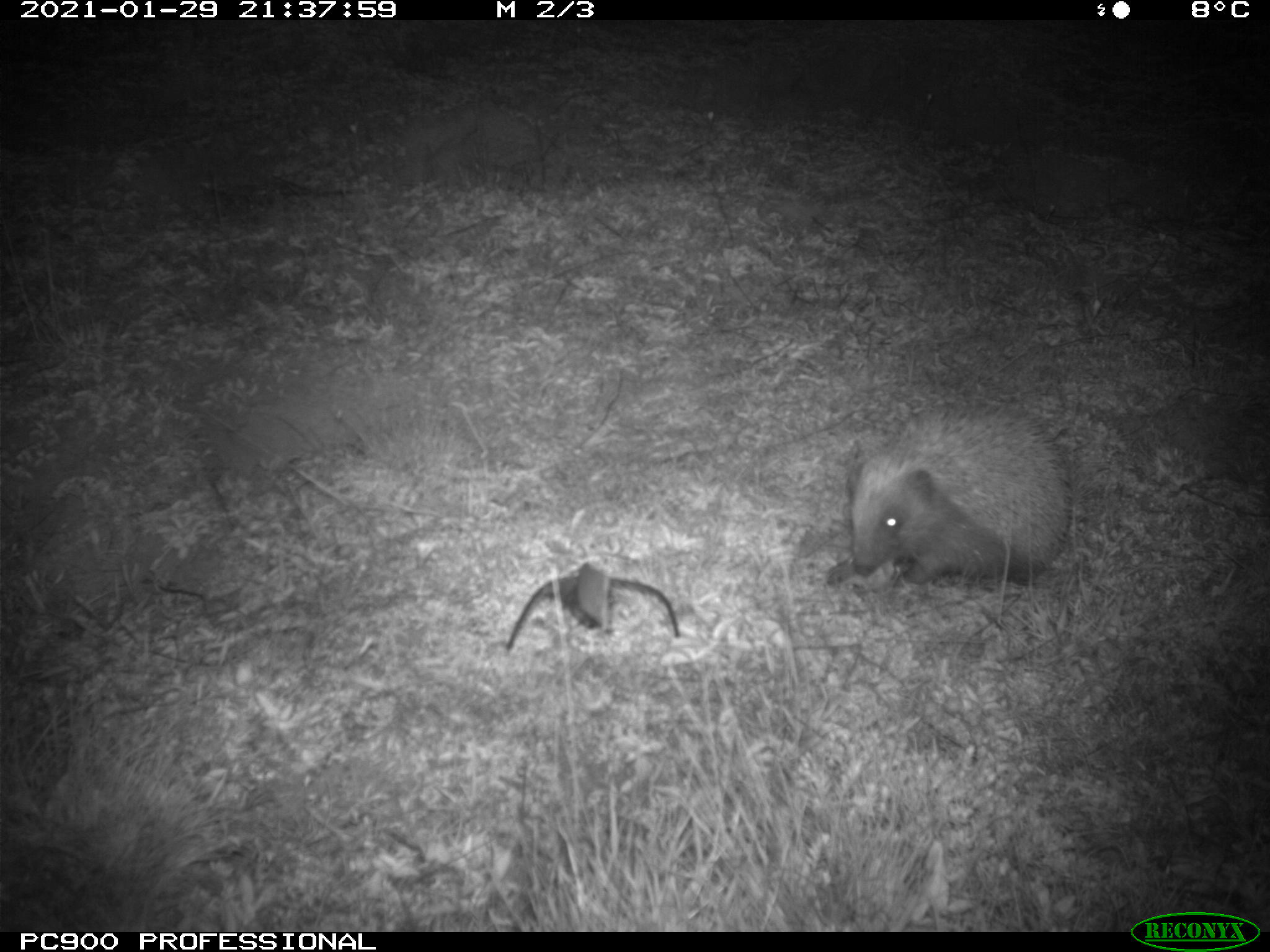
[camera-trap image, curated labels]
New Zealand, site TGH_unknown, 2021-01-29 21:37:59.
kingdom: Animalia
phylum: Chordata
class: Mammalia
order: Eulipotyphla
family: Erinaceidae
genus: Erinaceus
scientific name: Erinaceus europaeus europaeus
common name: european hedgehog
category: hedgehog